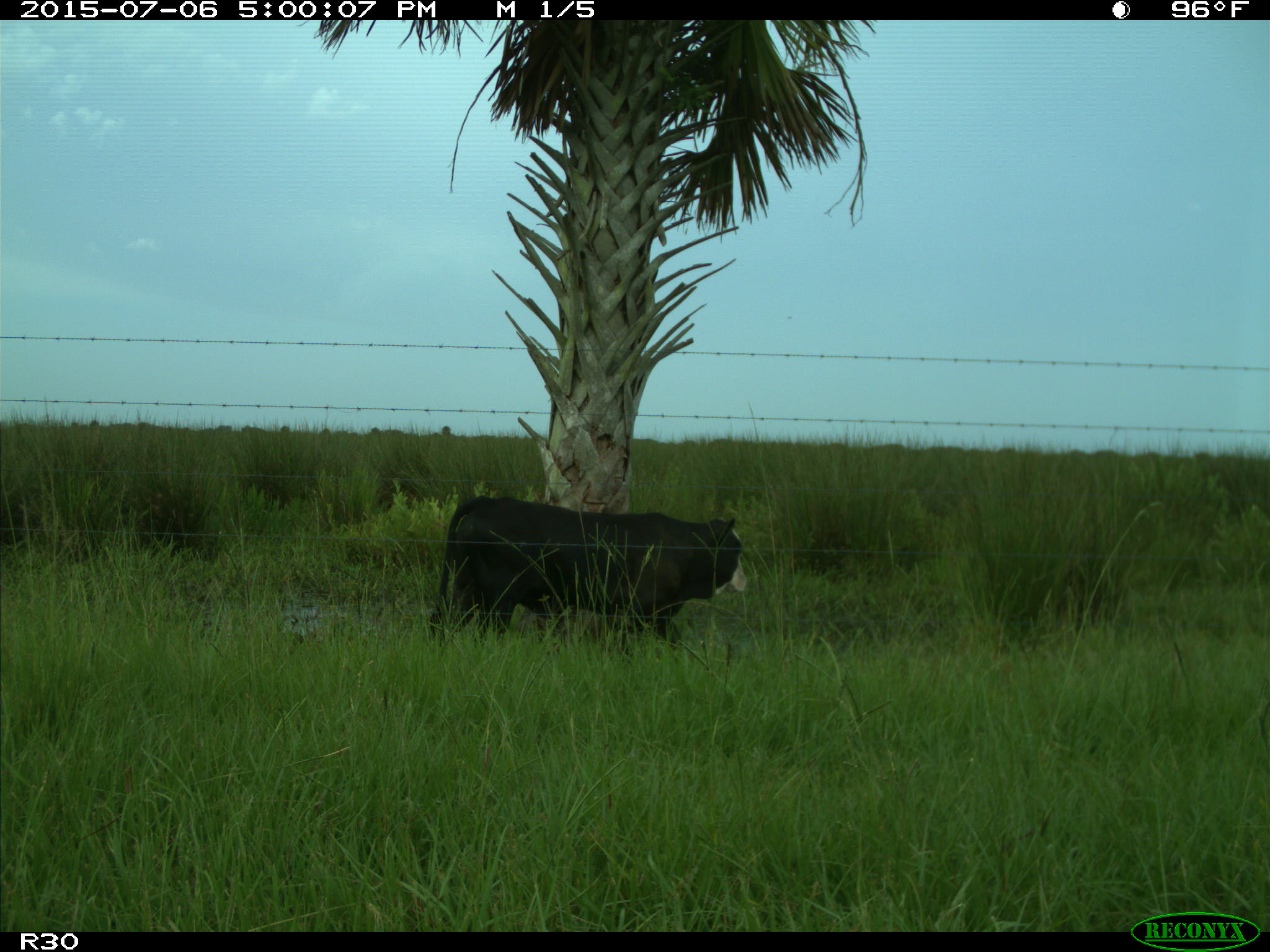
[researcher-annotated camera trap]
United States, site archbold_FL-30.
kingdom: Animalia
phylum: Chordata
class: Mammalia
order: Artiodactyla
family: Bovidae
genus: Bos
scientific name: Bos taurus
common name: domestic cow